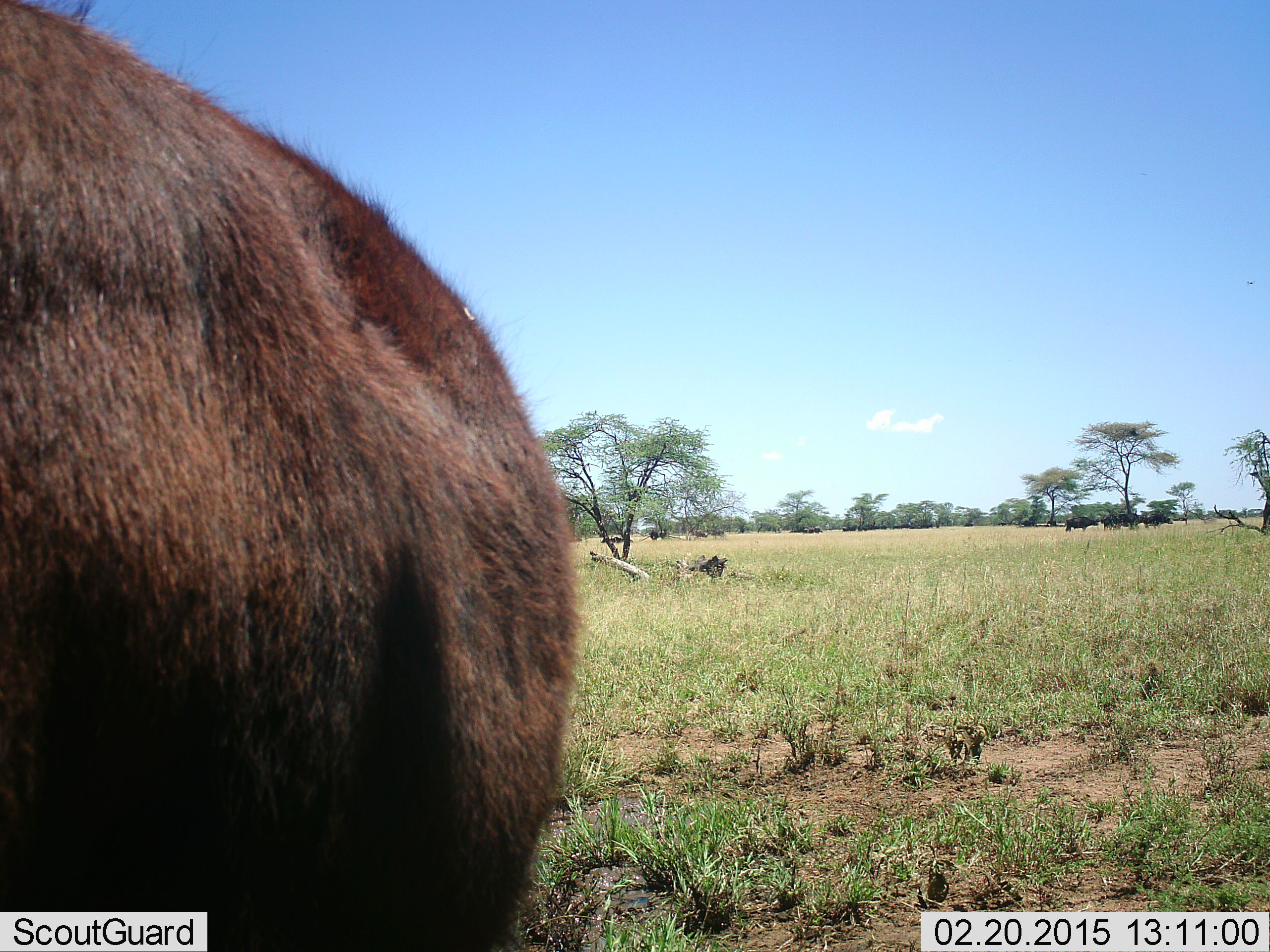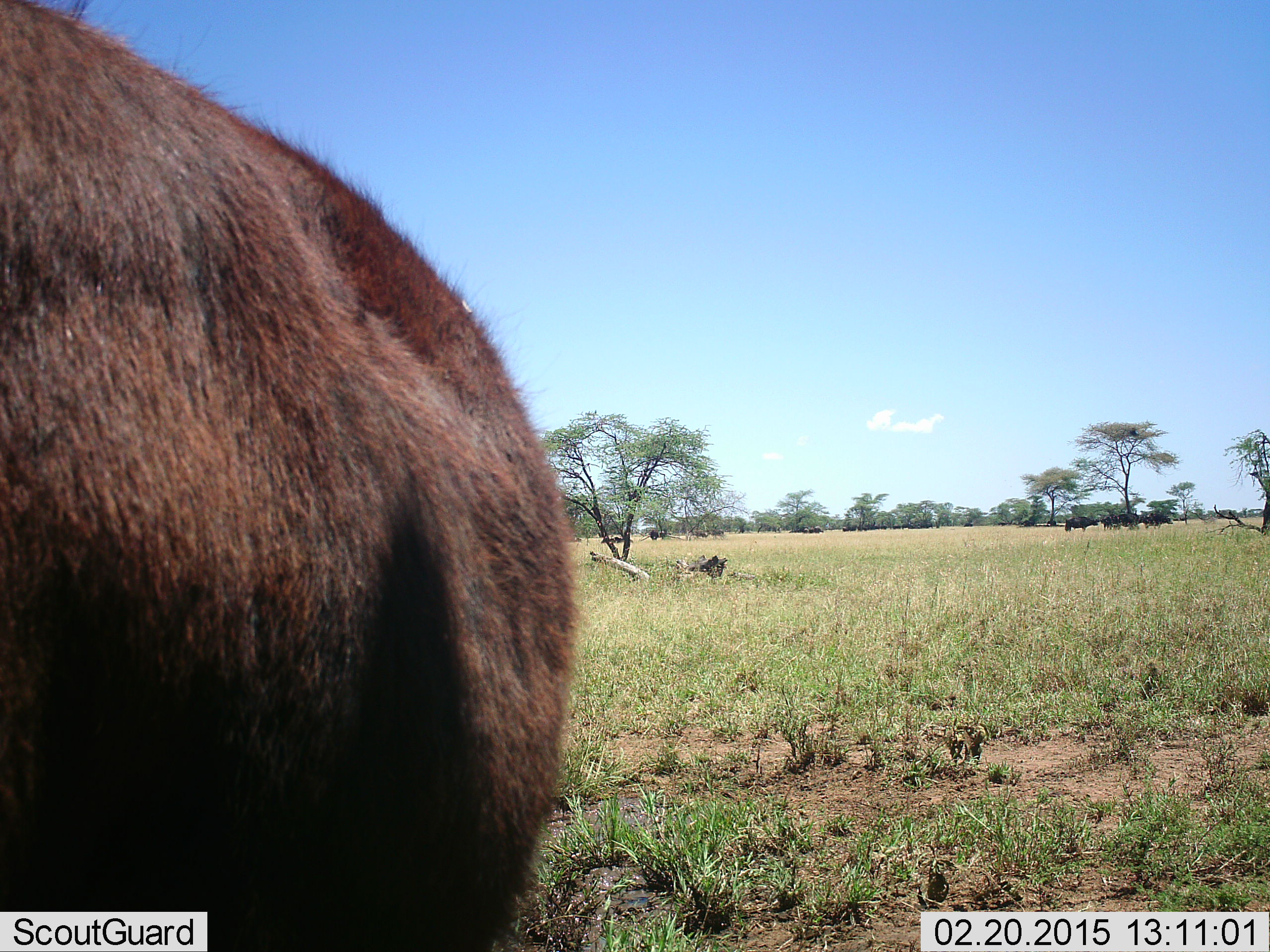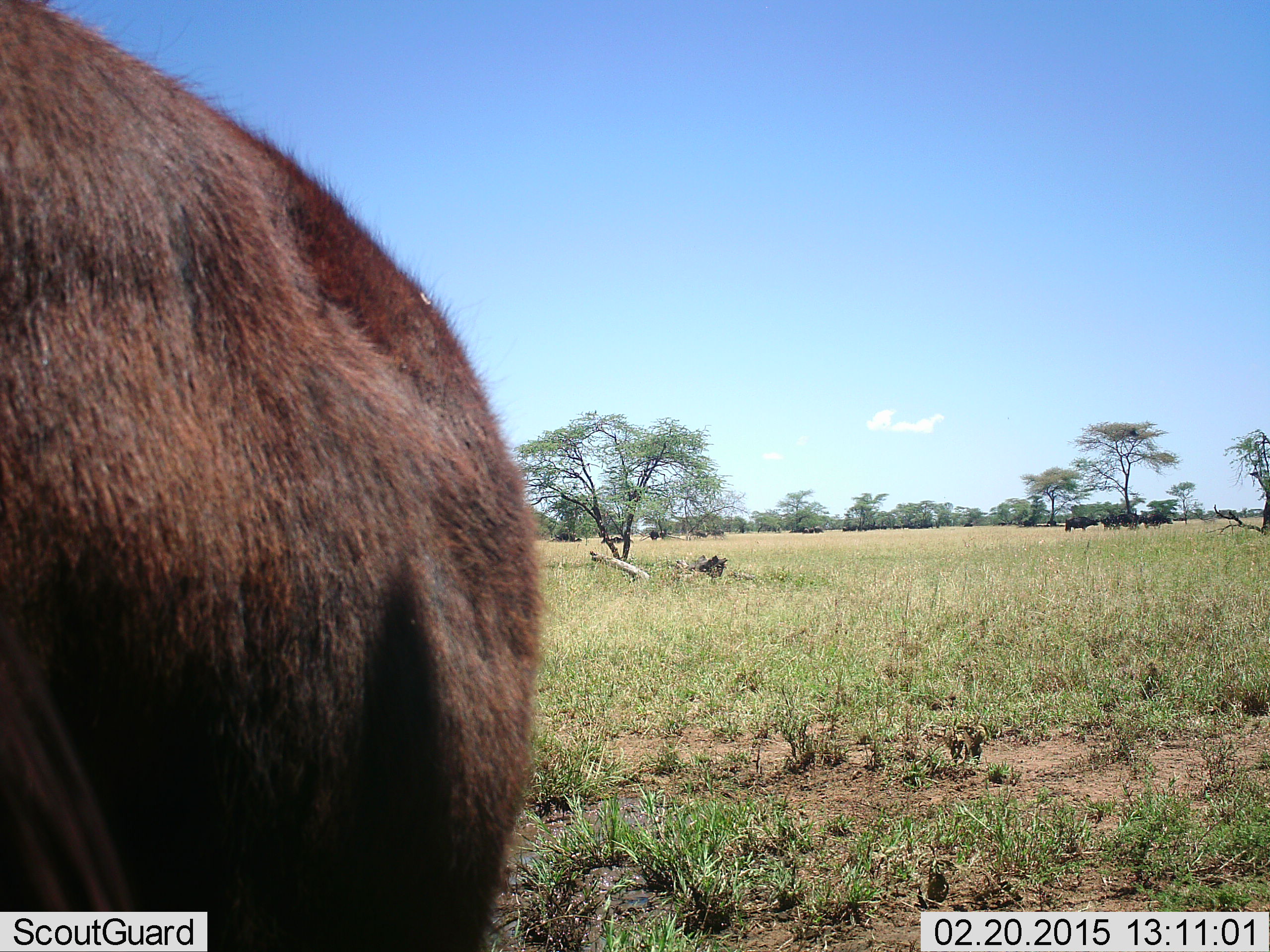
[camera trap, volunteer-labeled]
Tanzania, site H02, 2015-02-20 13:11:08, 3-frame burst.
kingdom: Animalia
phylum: Chordata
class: Mammalia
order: Artiodactyla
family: Bovidae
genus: Syncerus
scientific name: Syncerus caffer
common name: cape buffalo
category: buffalo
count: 4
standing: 90%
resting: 20%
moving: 10%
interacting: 0%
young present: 20%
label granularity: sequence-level